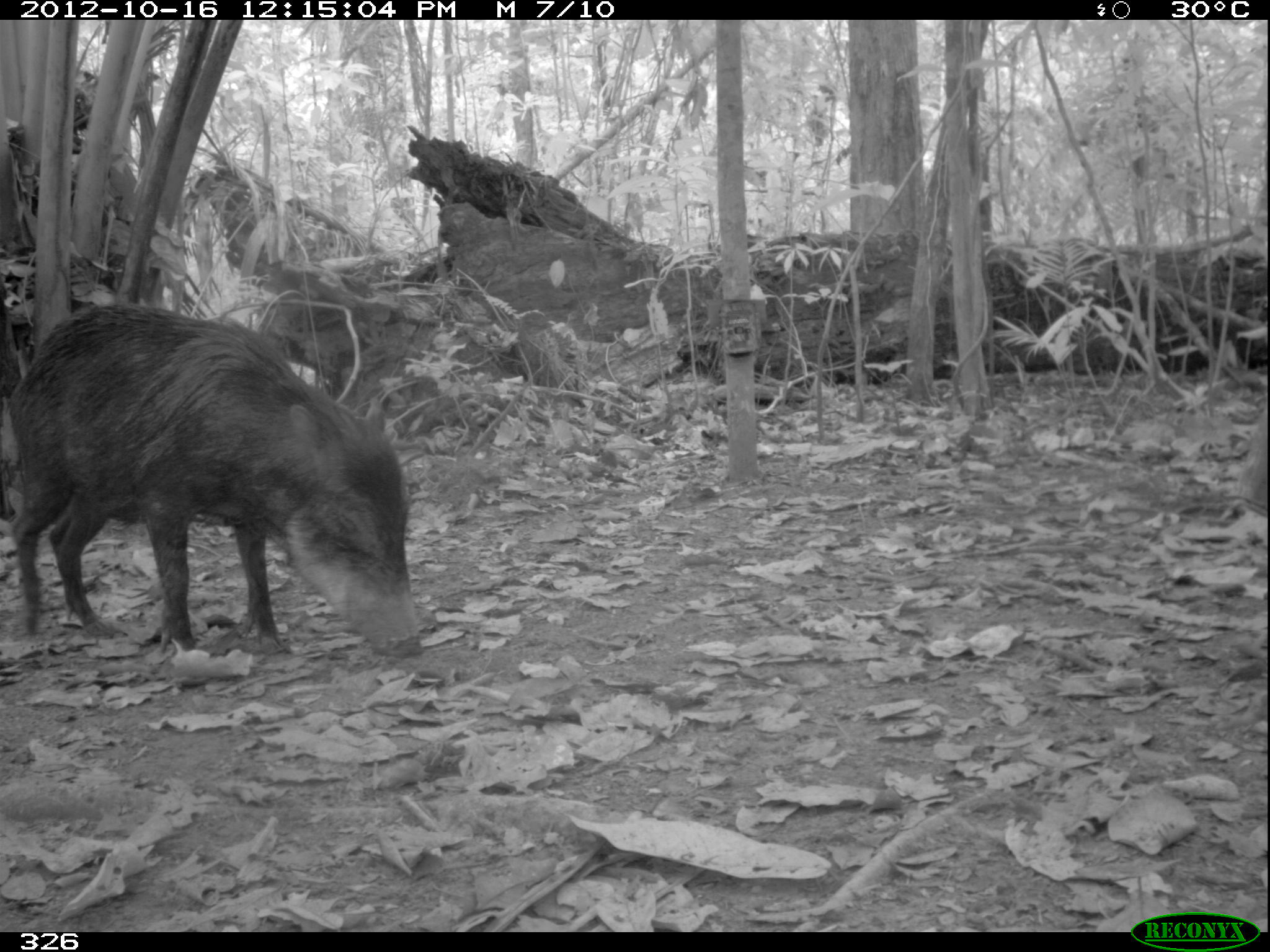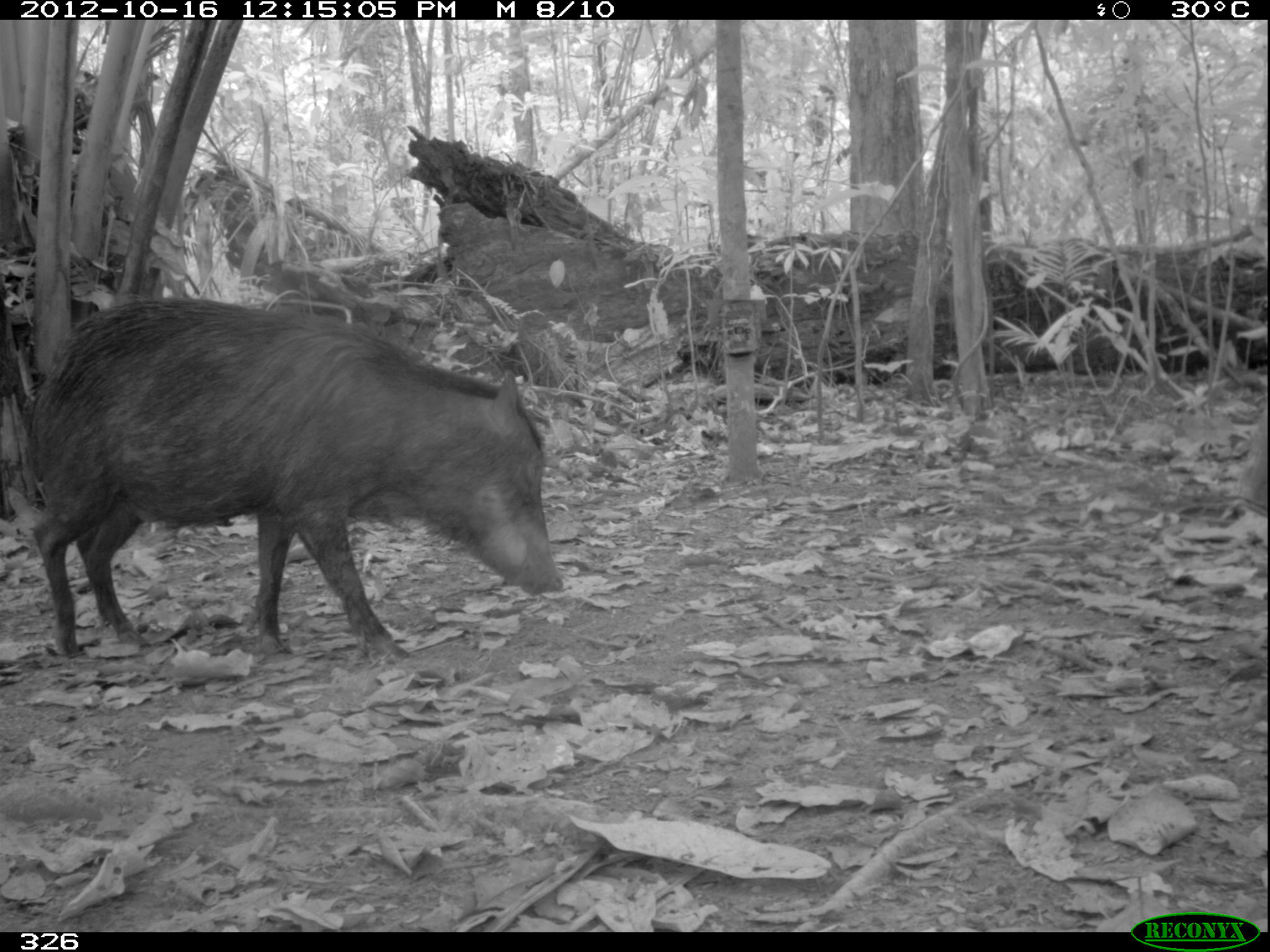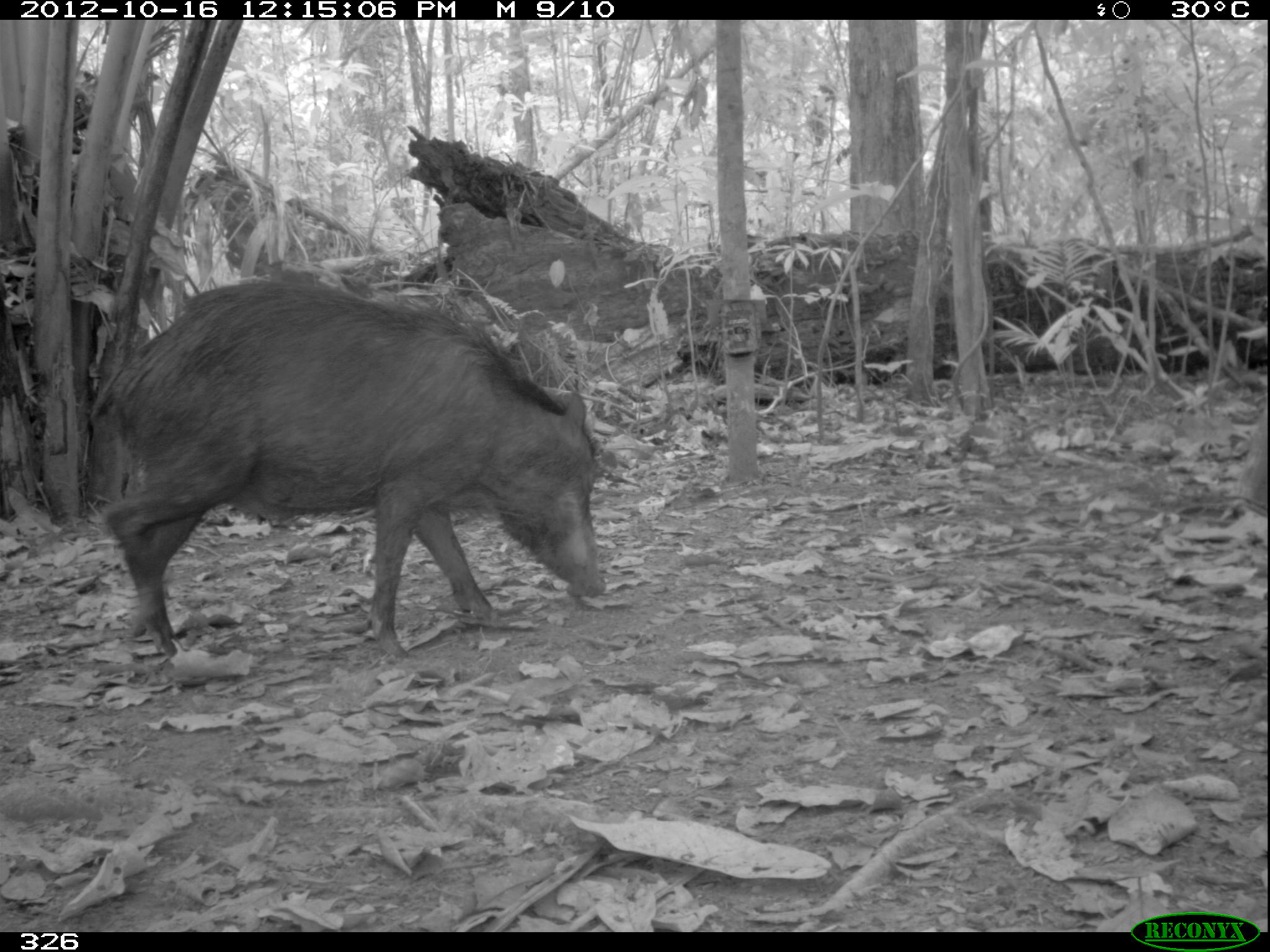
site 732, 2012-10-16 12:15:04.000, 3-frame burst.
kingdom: Animalia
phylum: Chordata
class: Mammalia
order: Artiodactyla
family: Tayassuidae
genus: Tayassu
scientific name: Tayassu pecari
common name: white-lipped peccary